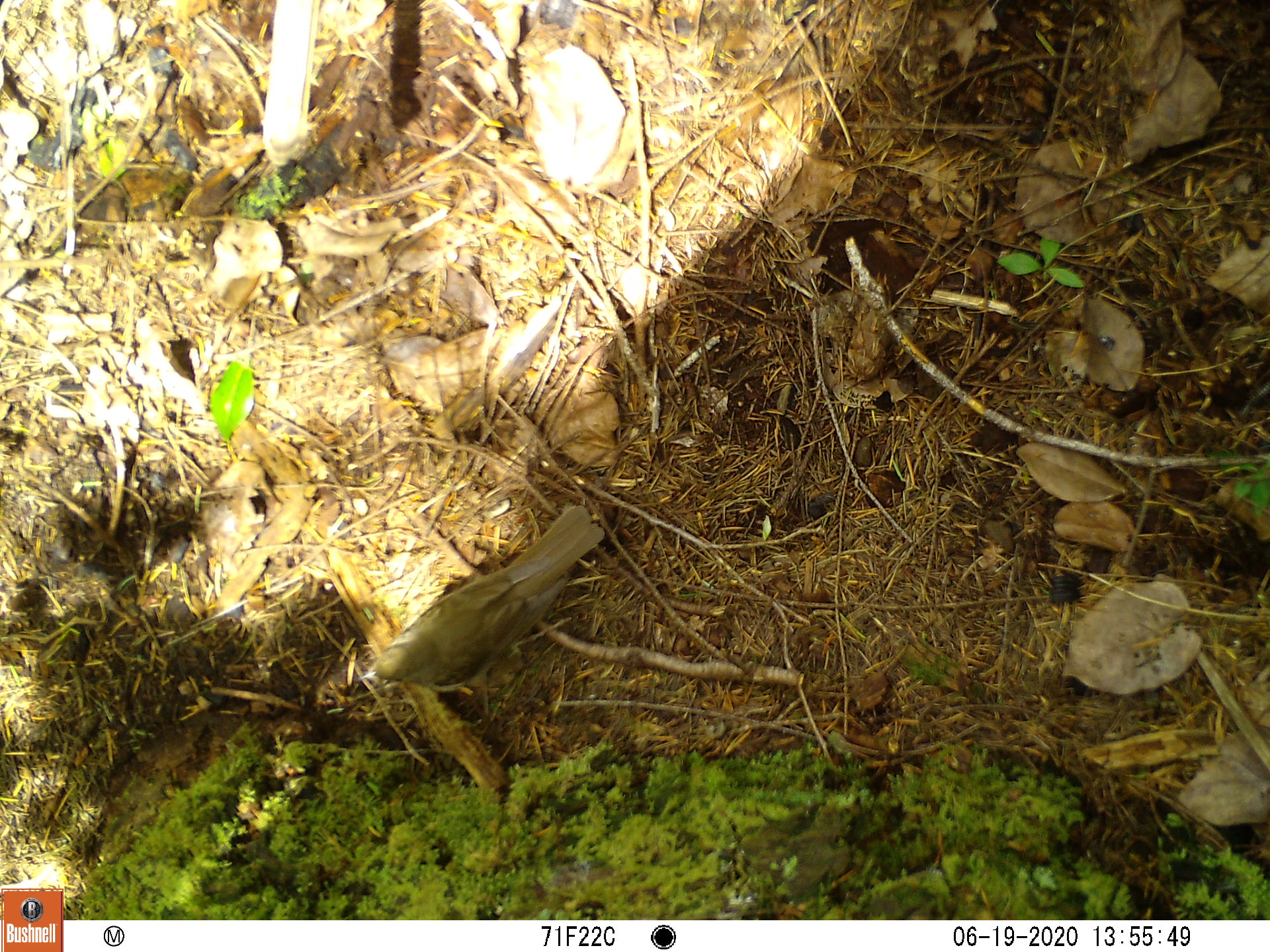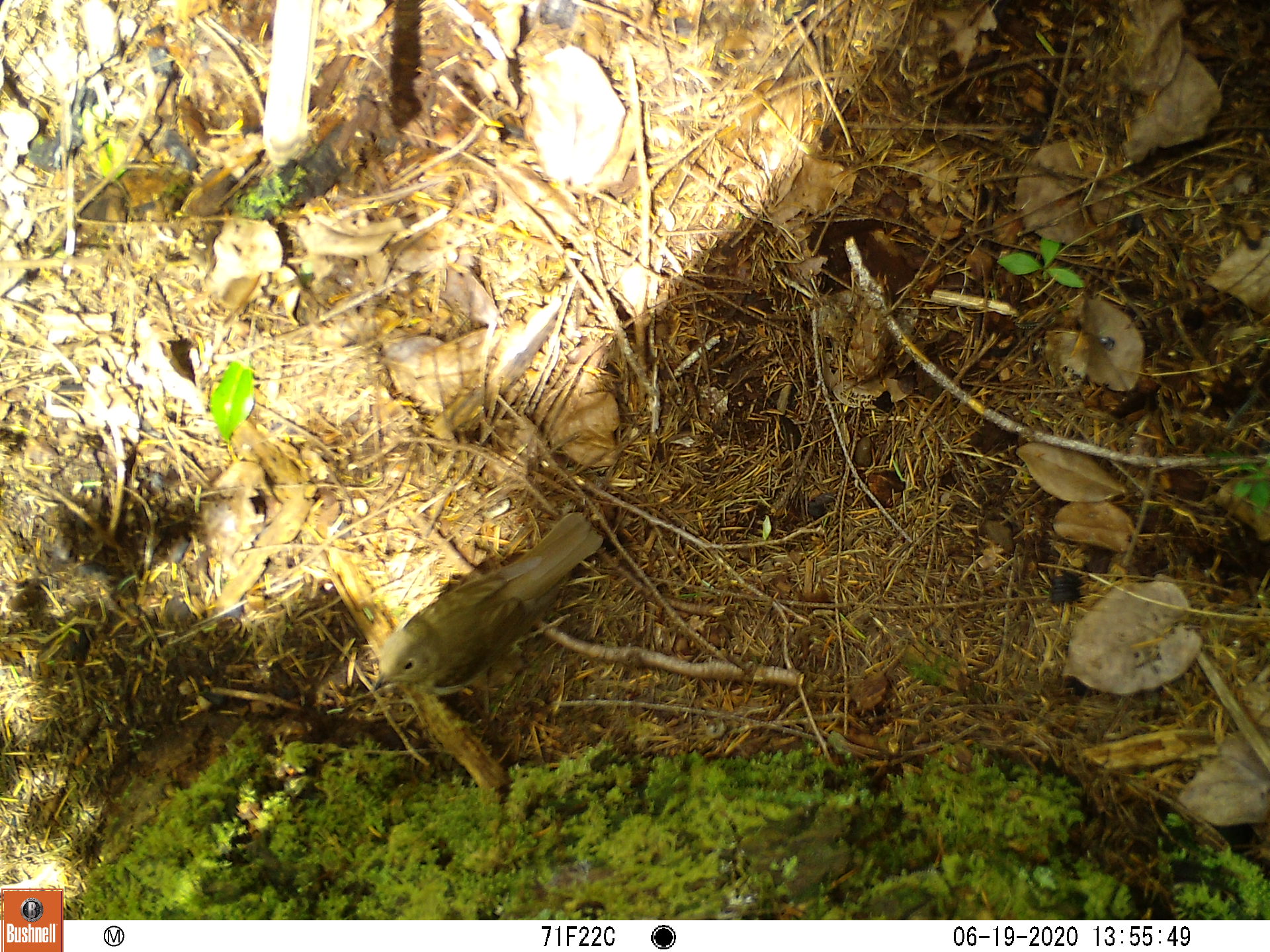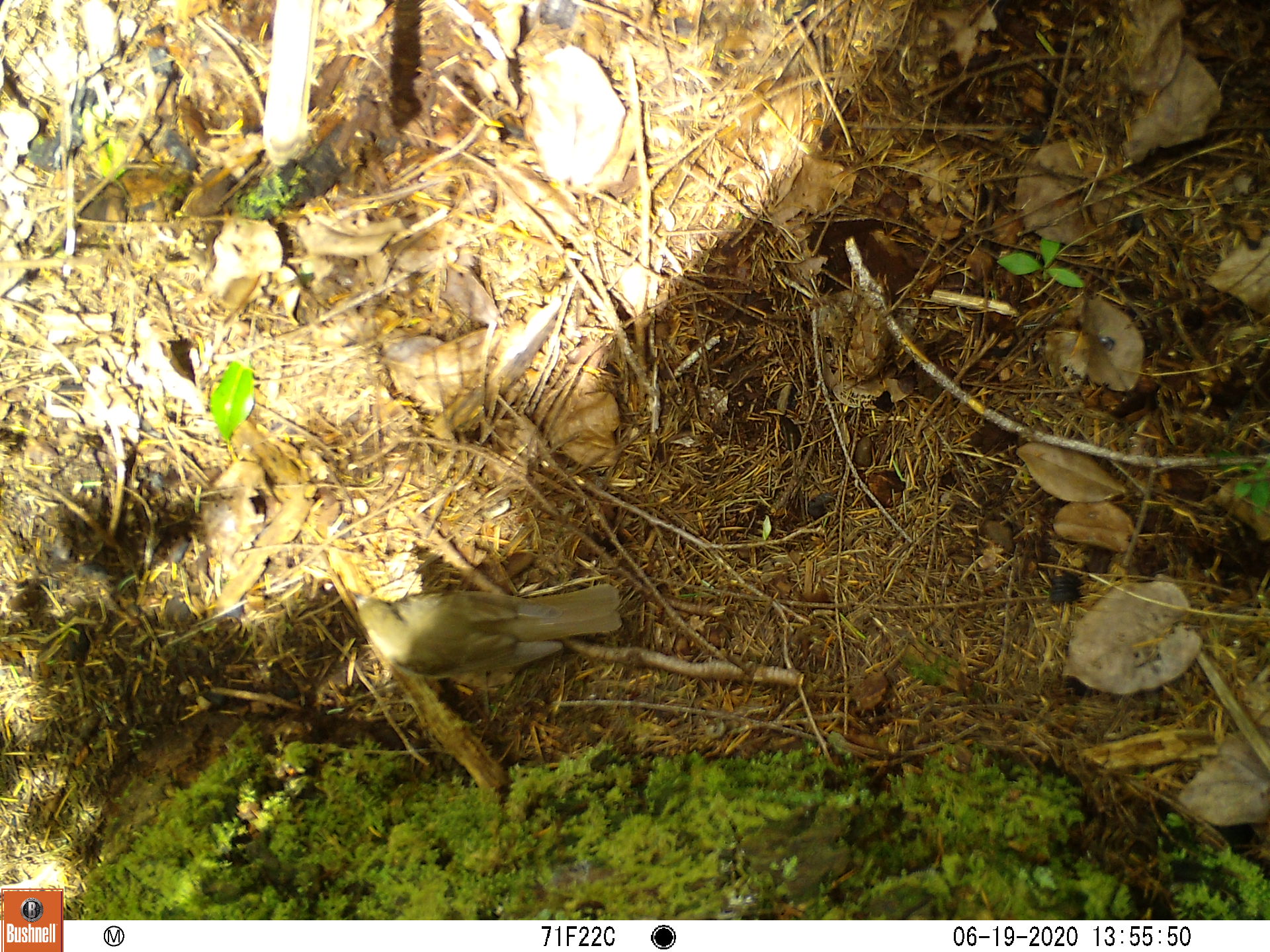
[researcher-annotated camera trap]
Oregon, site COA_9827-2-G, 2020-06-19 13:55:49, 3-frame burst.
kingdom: Animalia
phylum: Chordata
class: Aves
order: Passeriformes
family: Turdidae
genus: Catharus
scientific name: Catharus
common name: brown thrushes and nightingale-thrushes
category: catharus species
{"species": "catharus species (brown thrushes and nightingale-thrushes) (Catharus)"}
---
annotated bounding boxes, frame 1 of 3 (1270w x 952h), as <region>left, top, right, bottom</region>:
catharus species: <region>348, 485, 622, 711</region>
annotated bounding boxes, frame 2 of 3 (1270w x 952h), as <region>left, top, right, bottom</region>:
catharus species: <region>357, 495, 617, 720</region>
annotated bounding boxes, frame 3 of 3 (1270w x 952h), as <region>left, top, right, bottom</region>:
catharus species: <region>335, 574, 647, 693</region>